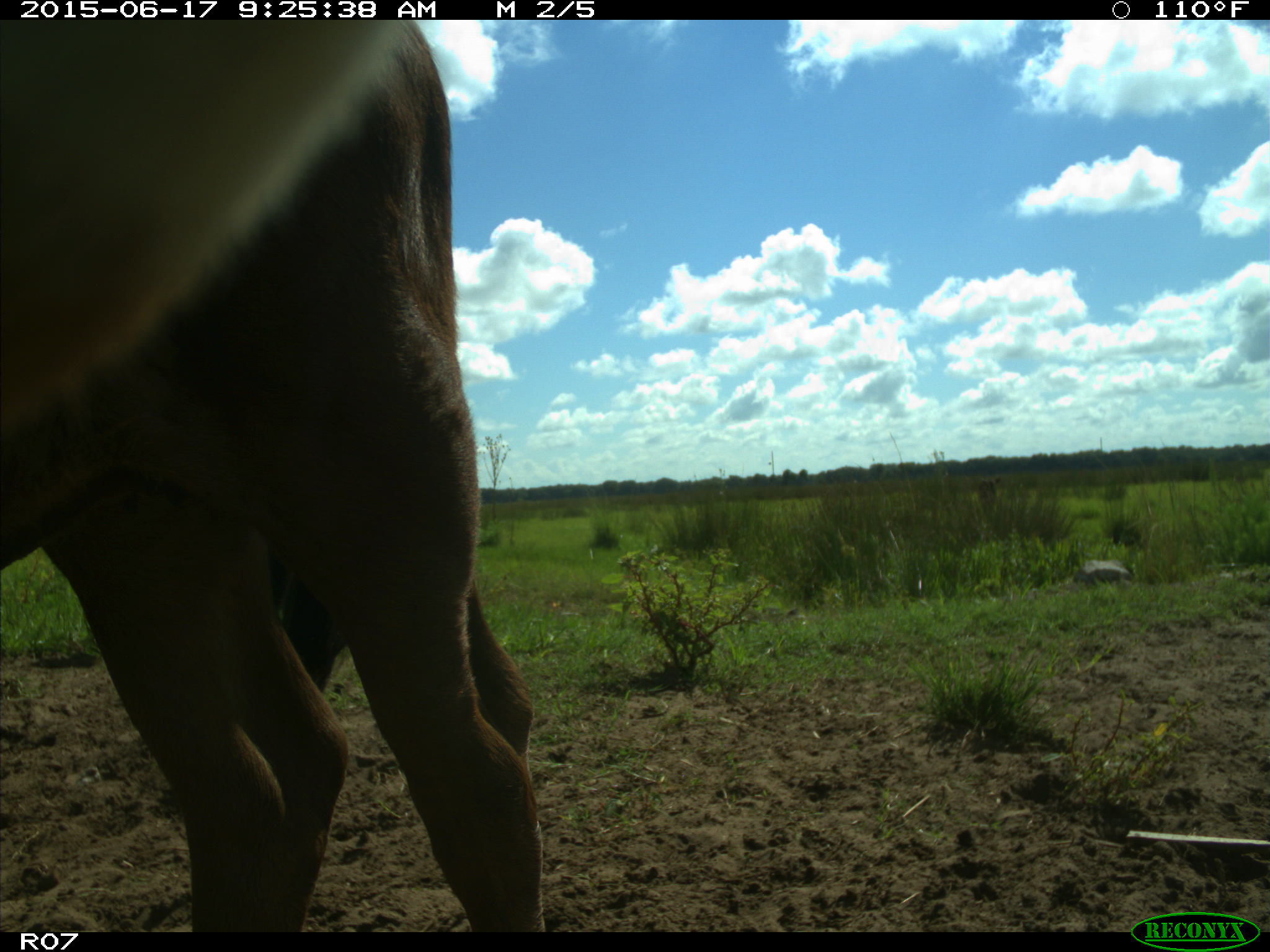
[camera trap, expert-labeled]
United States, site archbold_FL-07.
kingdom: Animalia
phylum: Chordata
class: Mammalia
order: Artiodactyla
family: Bovidae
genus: Bos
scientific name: Bos taurus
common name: domestic cow